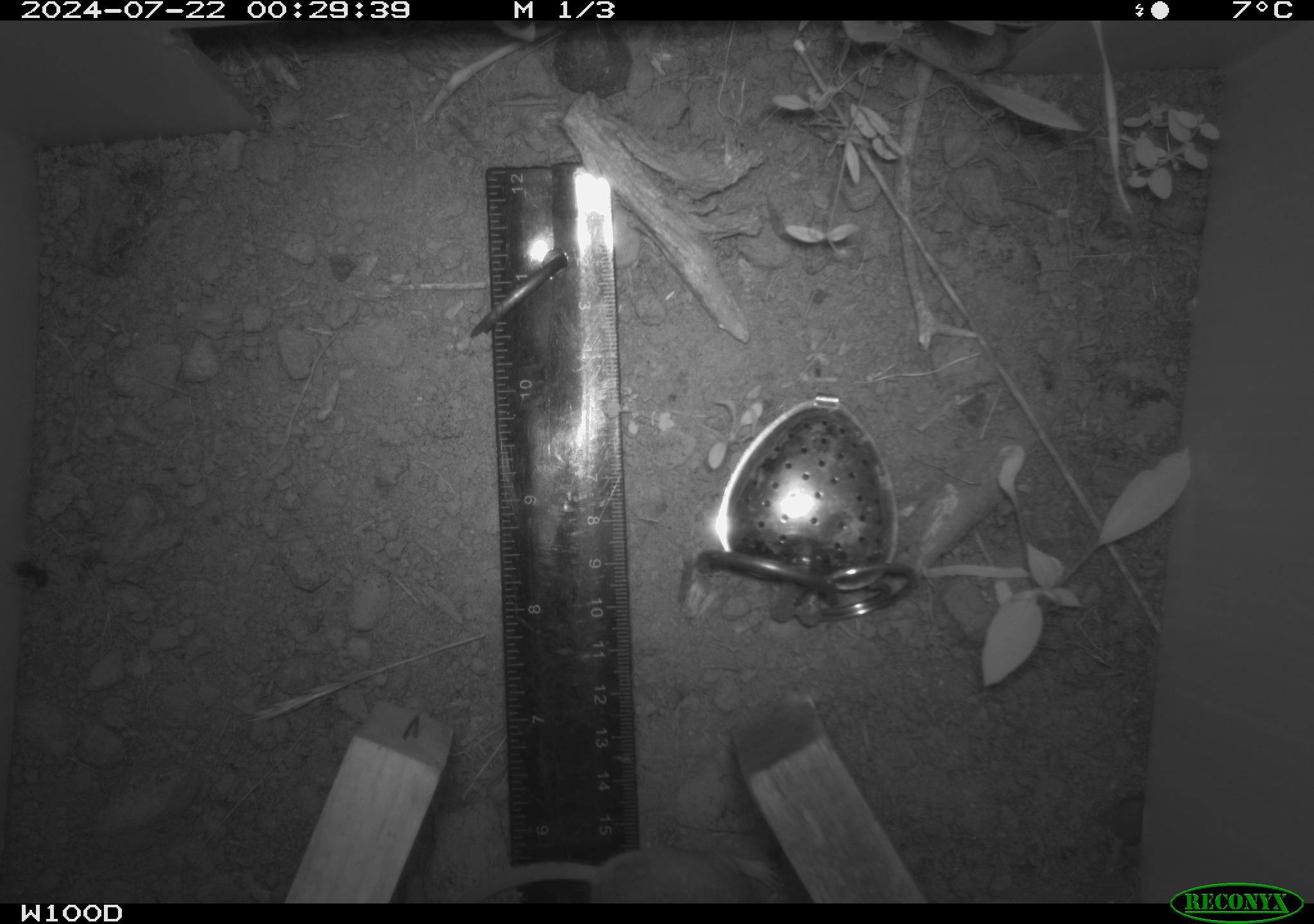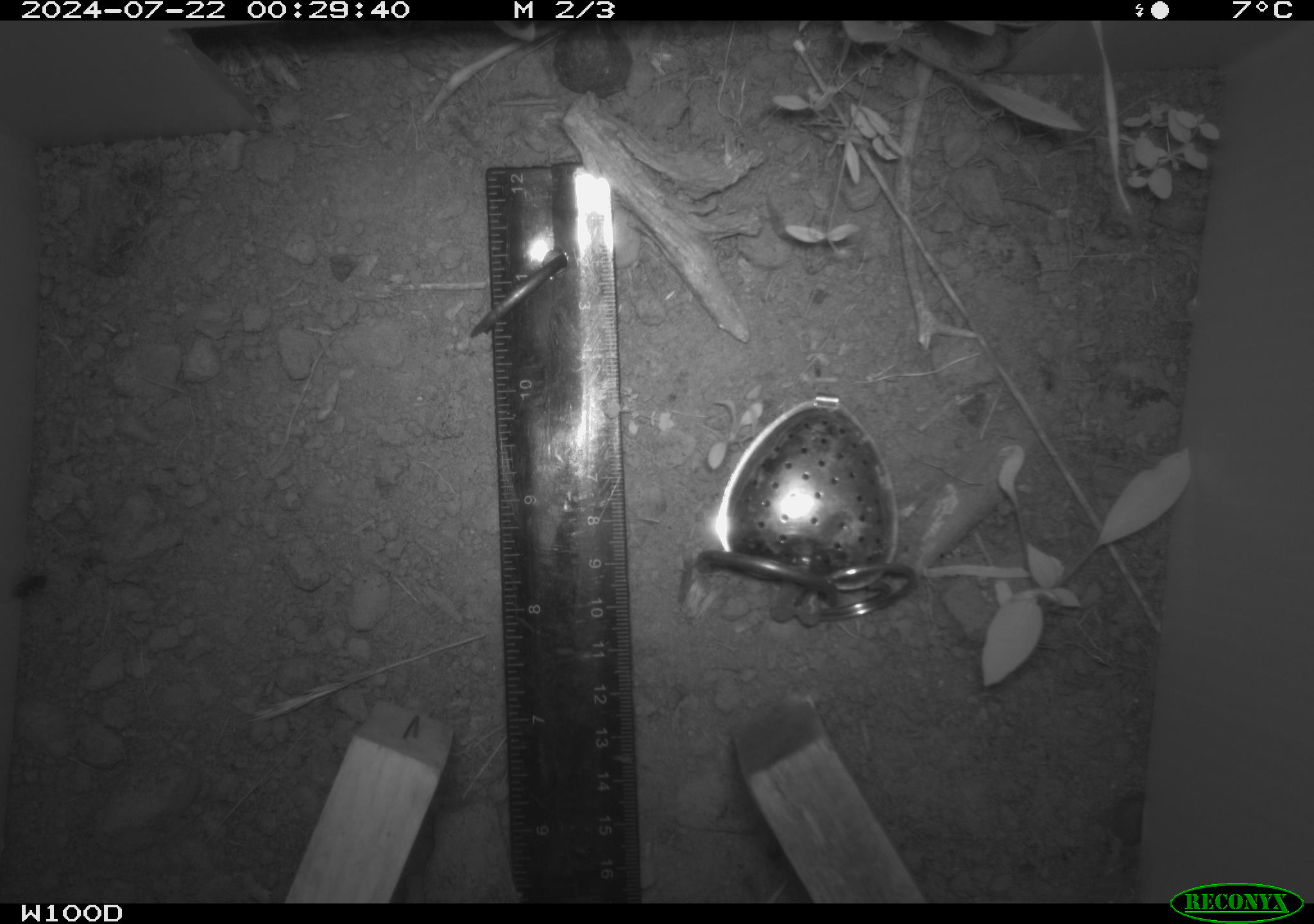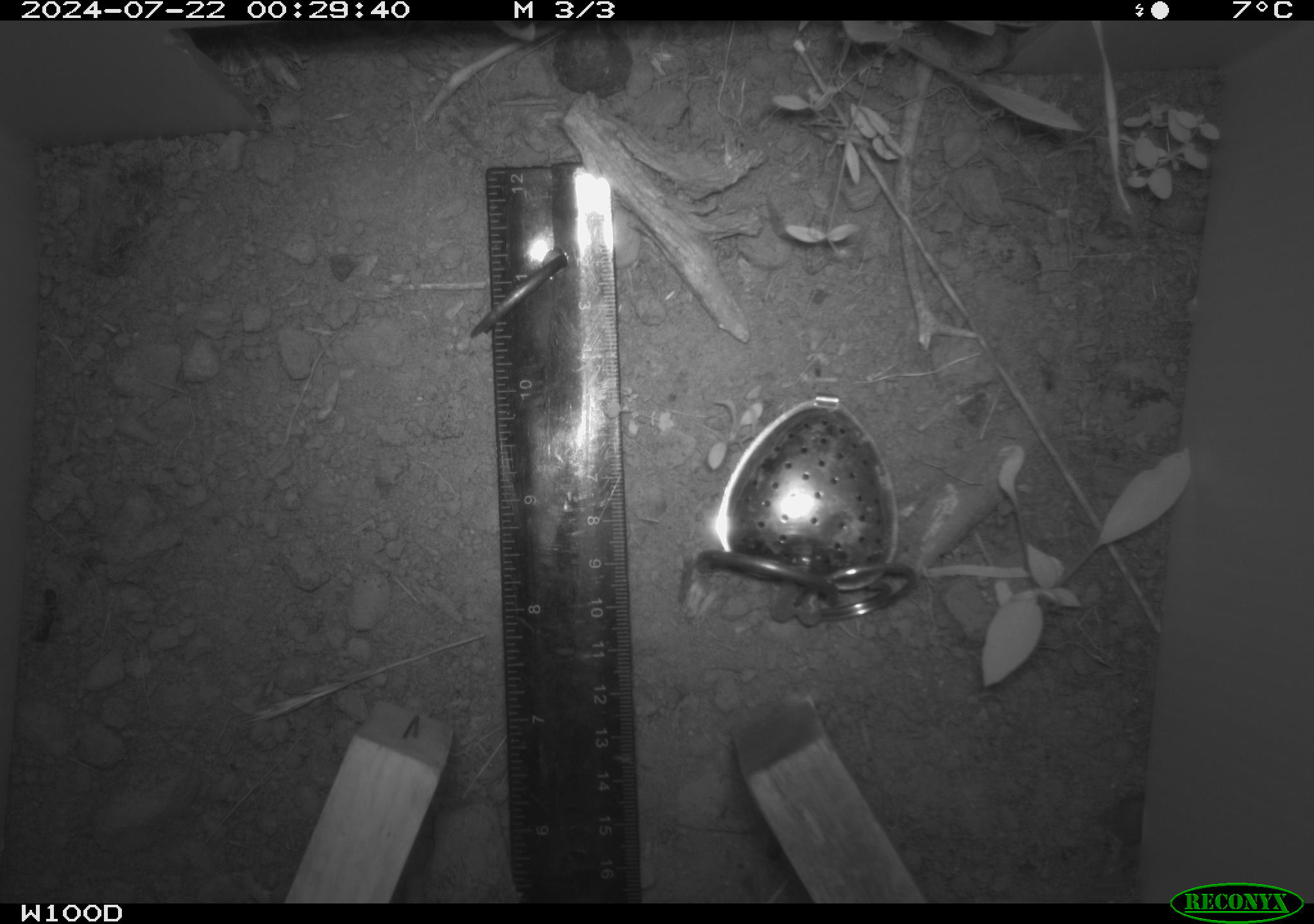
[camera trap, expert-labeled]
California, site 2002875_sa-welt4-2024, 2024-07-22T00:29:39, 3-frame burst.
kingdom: Animalia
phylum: Chordata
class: Mammalia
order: Rodentia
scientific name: Rodentia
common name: mouse species